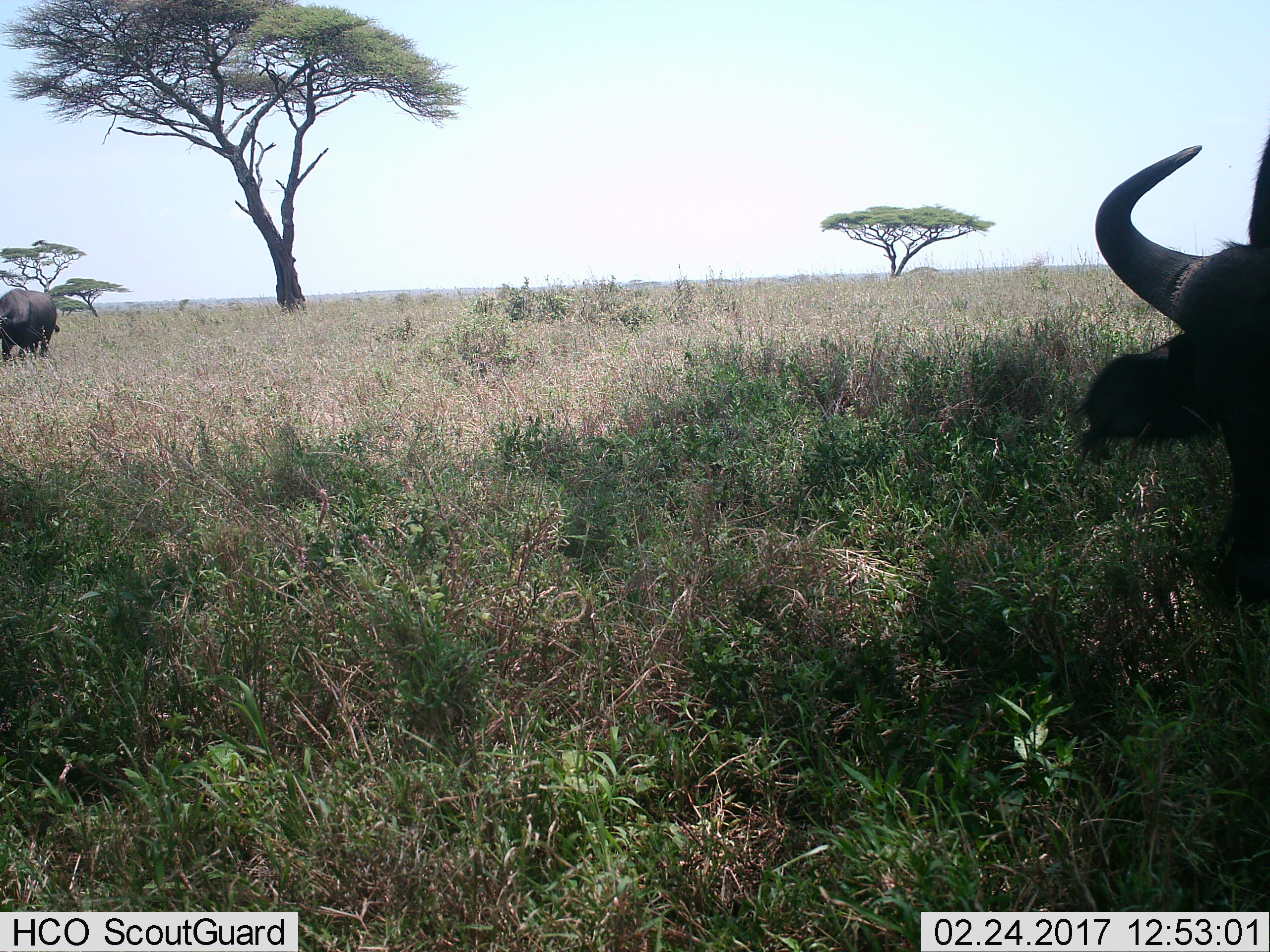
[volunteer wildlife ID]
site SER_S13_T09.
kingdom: Animalia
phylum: Chordata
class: Mammalia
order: Artiodactyla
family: Bovidae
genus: Syncerus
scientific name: Syncerus caffer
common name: african buffalo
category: buffalo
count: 2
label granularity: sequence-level